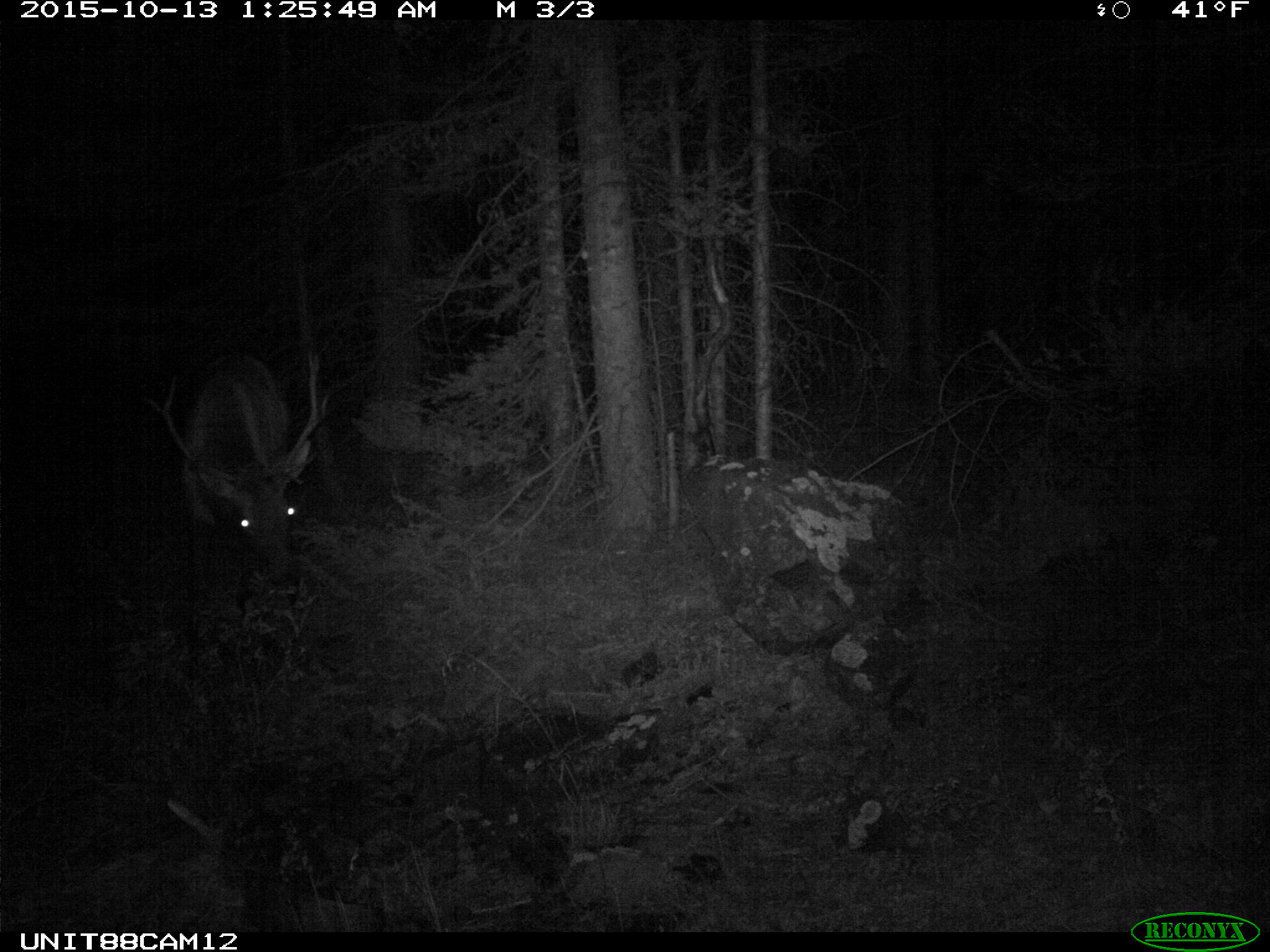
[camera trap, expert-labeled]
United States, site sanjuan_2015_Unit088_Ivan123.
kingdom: Animalia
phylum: Chordata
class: Mammalia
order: Artiodactyla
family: Cervidae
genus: Cervus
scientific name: Cervus elaphus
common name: red deer